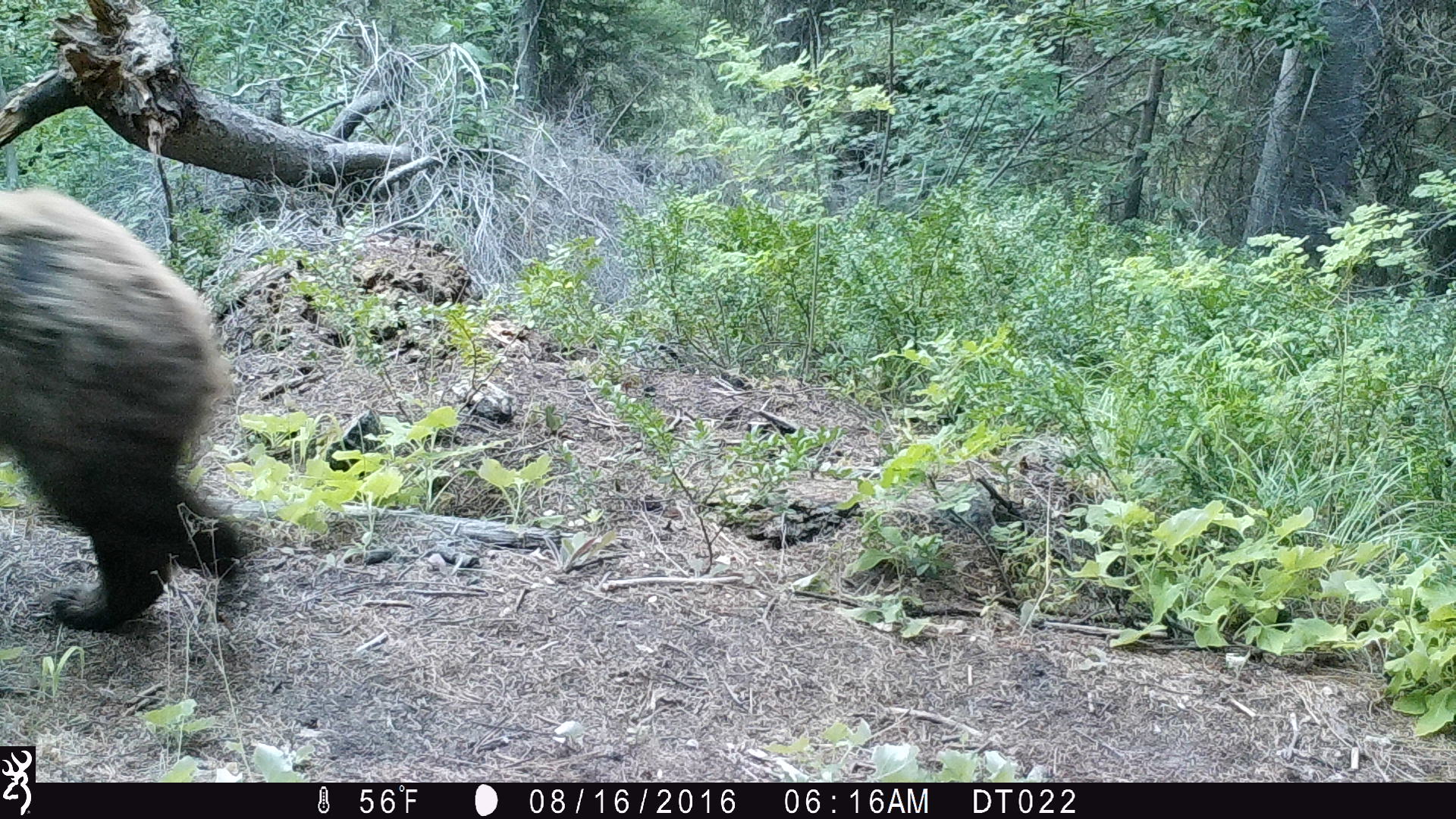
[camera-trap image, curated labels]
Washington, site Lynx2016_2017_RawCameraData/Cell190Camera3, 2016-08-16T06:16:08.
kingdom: Animalia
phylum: Chordata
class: Mammalia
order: Carnivora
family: Ursidae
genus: Ursus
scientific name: Ursus americanus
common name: american black bear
Ursus americanus (american black bear). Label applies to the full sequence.